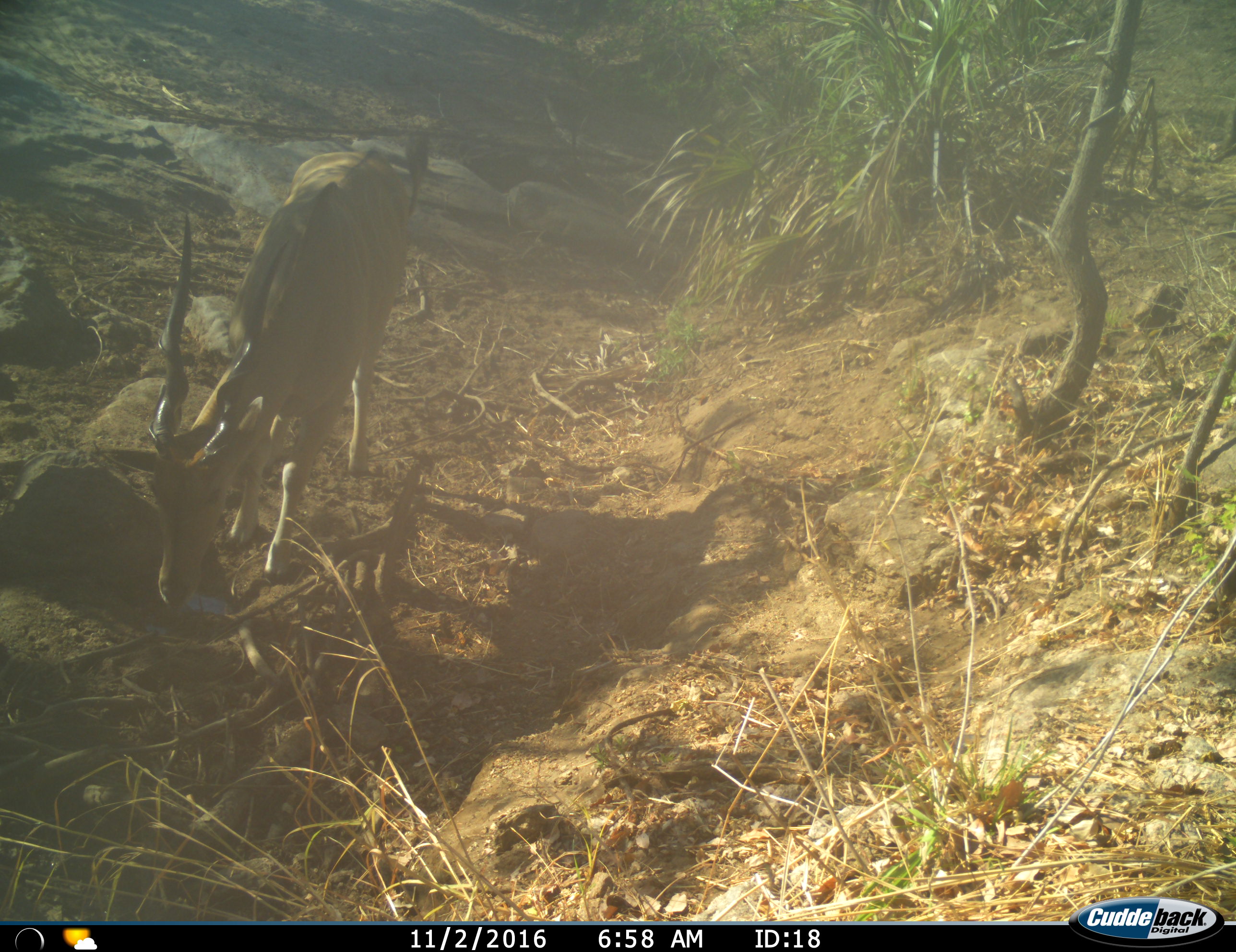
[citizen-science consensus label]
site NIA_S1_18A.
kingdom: Animalia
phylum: Chordata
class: Mammalia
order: Artiodactyla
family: Bovidae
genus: Tragelaphus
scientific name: Tragelaphus oryx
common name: eland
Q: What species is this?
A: Eland (Tragelaphus oryx).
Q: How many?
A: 1.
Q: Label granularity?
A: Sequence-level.